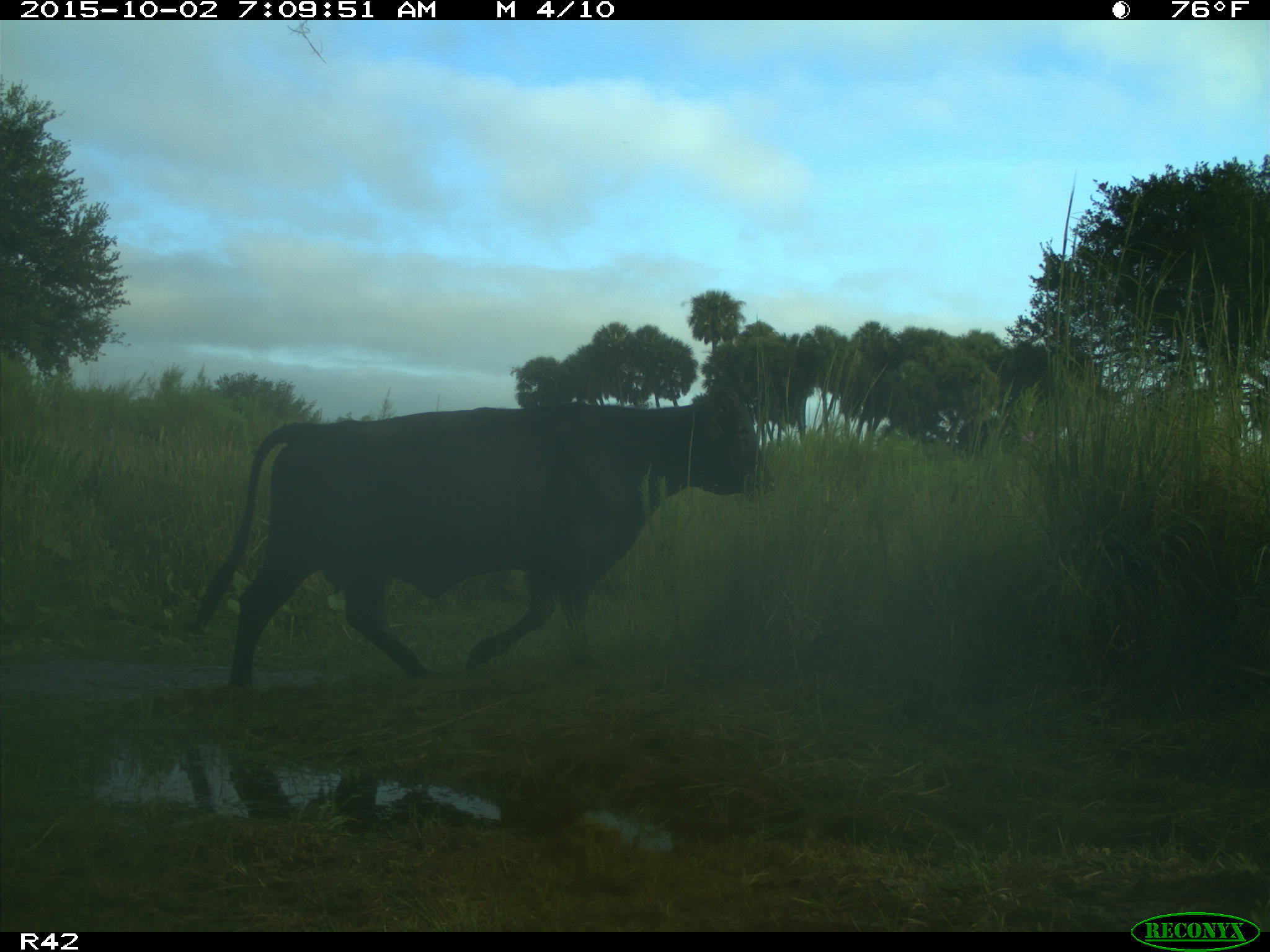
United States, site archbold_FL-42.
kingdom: Animalia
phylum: Chordata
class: Mammalia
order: Artiodactyla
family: Bovidae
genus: Bos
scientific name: Bos taurus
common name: domestic cow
Bos taurus (domestic cow).